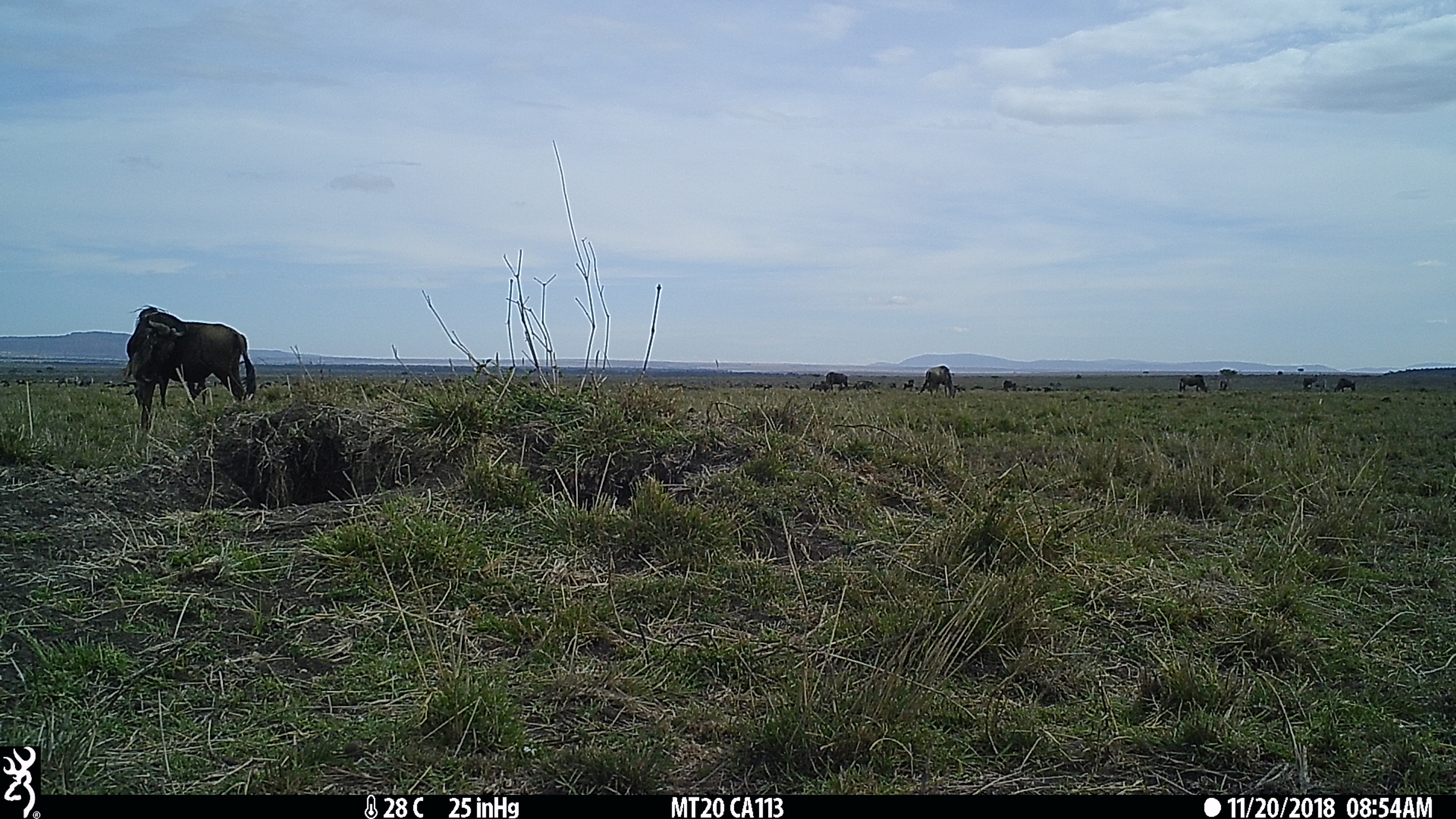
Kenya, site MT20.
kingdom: Animalia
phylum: Chordata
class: Mammalia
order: Artiodactyla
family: Bovidae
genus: Connochaetes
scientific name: Connochaetes taurinus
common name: blue wildebeest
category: wildebeest